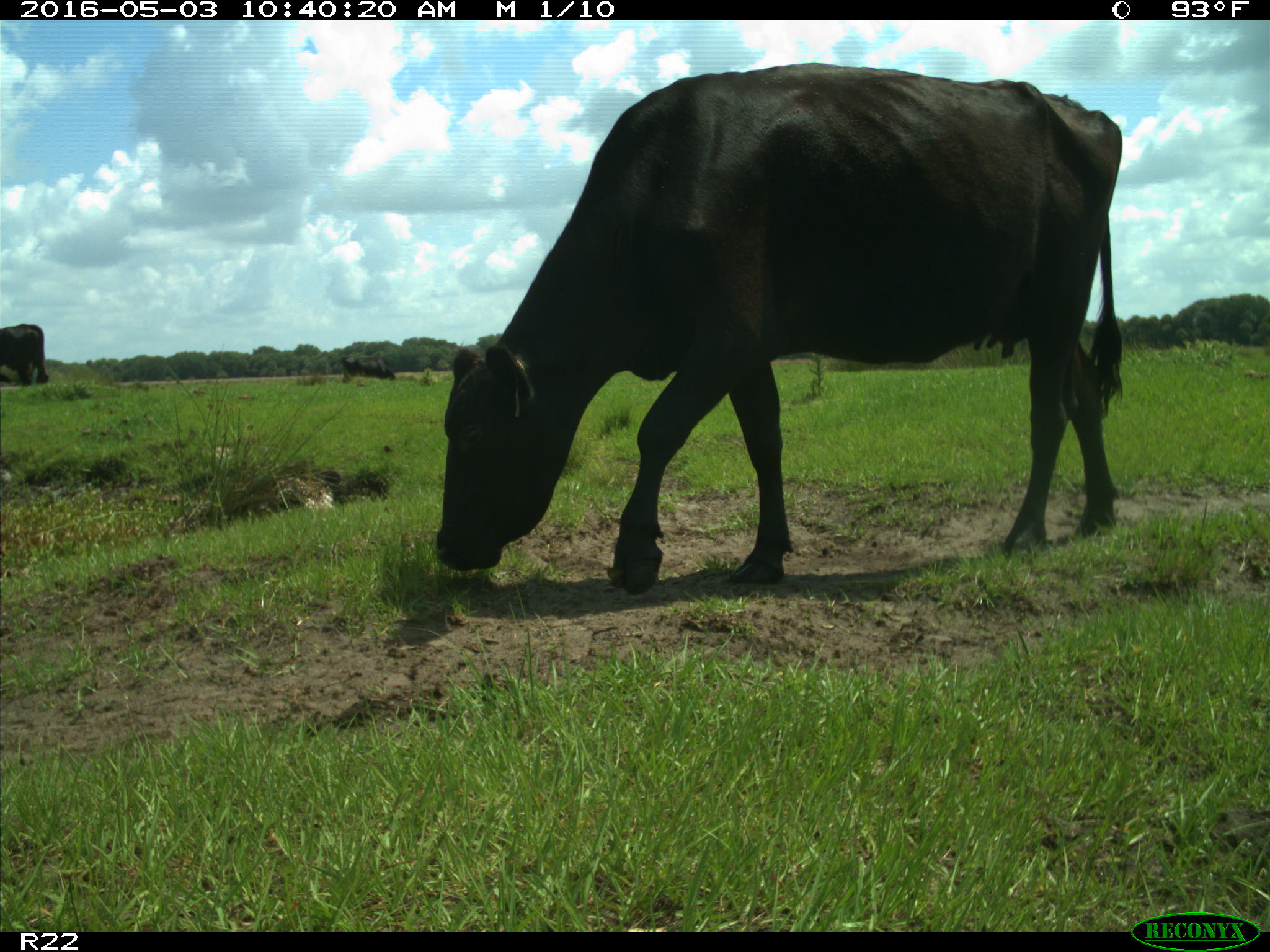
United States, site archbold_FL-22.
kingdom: Animalia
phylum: Chordata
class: Mammalia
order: Artiodactyla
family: Bovidae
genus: Bos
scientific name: Bos taurus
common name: domestic cow